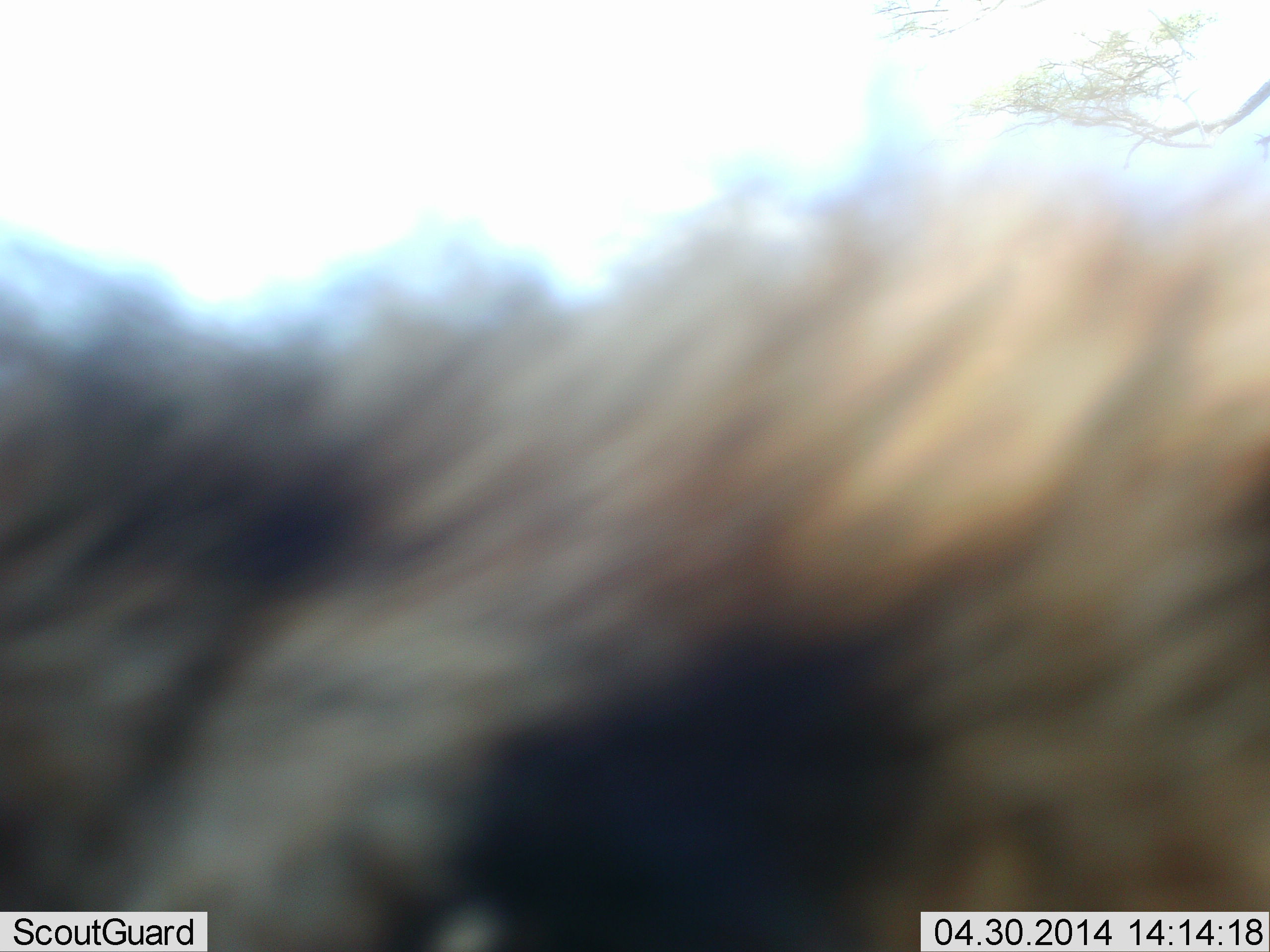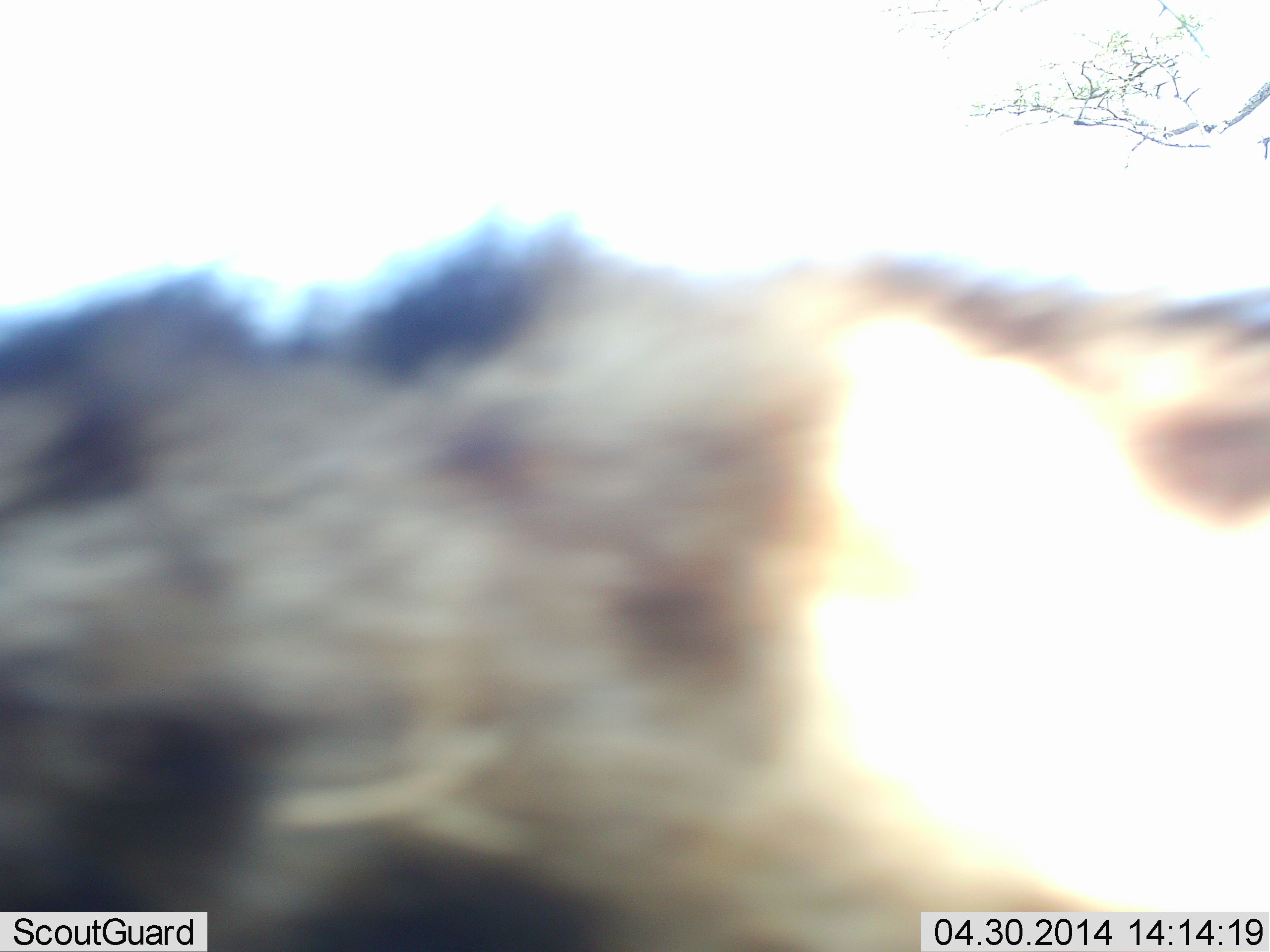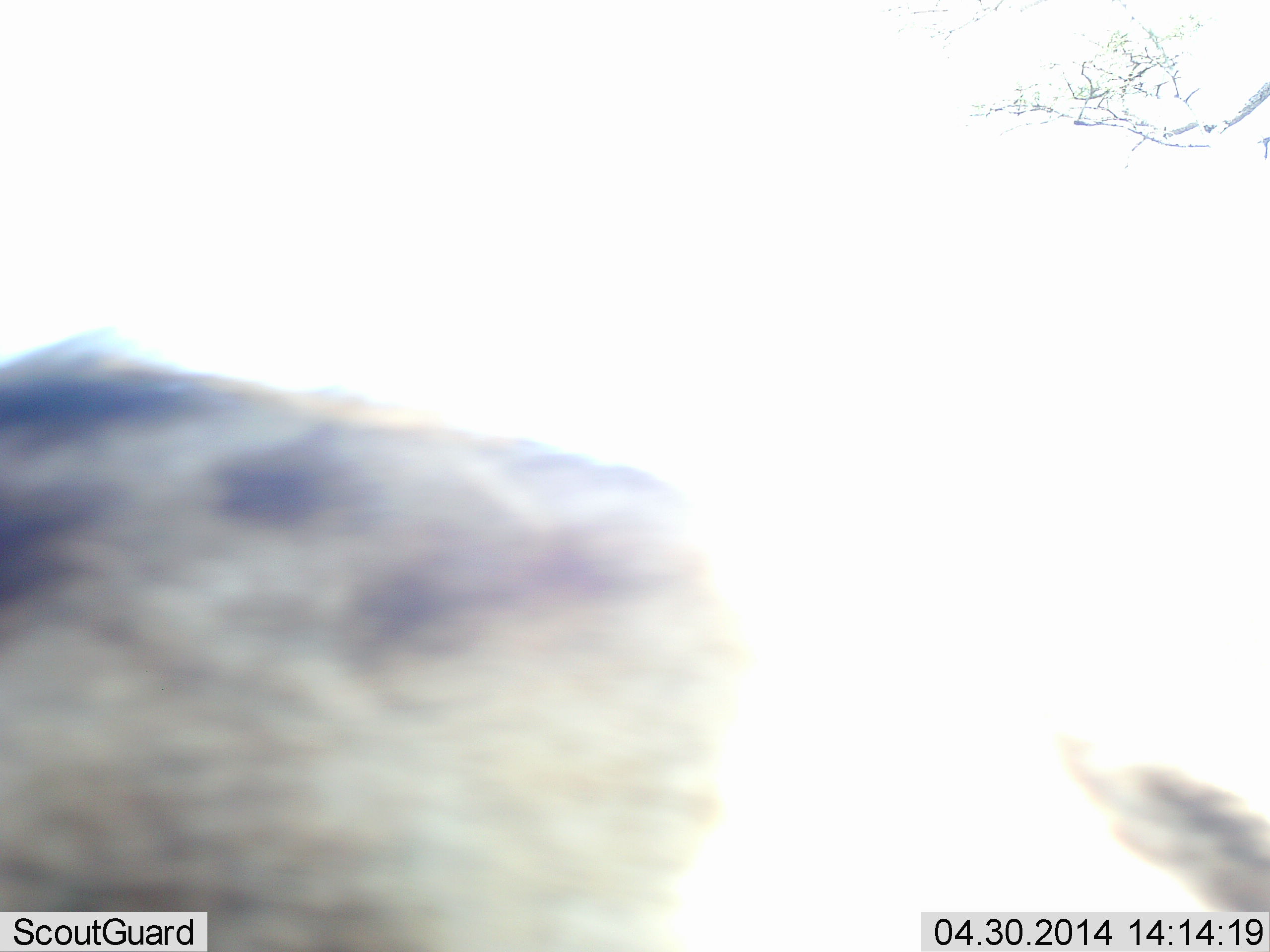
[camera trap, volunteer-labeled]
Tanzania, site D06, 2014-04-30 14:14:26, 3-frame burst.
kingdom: Animalia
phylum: Chordata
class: Mammalia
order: Carnivora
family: Hyaenidae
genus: Crocuta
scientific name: Crocuta crocuta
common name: spotted hyena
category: hyenaspotted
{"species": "hyenaspotted (spotted hyena) (Crocuta crocuta)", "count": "1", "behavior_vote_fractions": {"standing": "0%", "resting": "0%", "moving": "100%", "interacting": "0%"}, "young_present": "0%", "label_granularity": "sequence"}